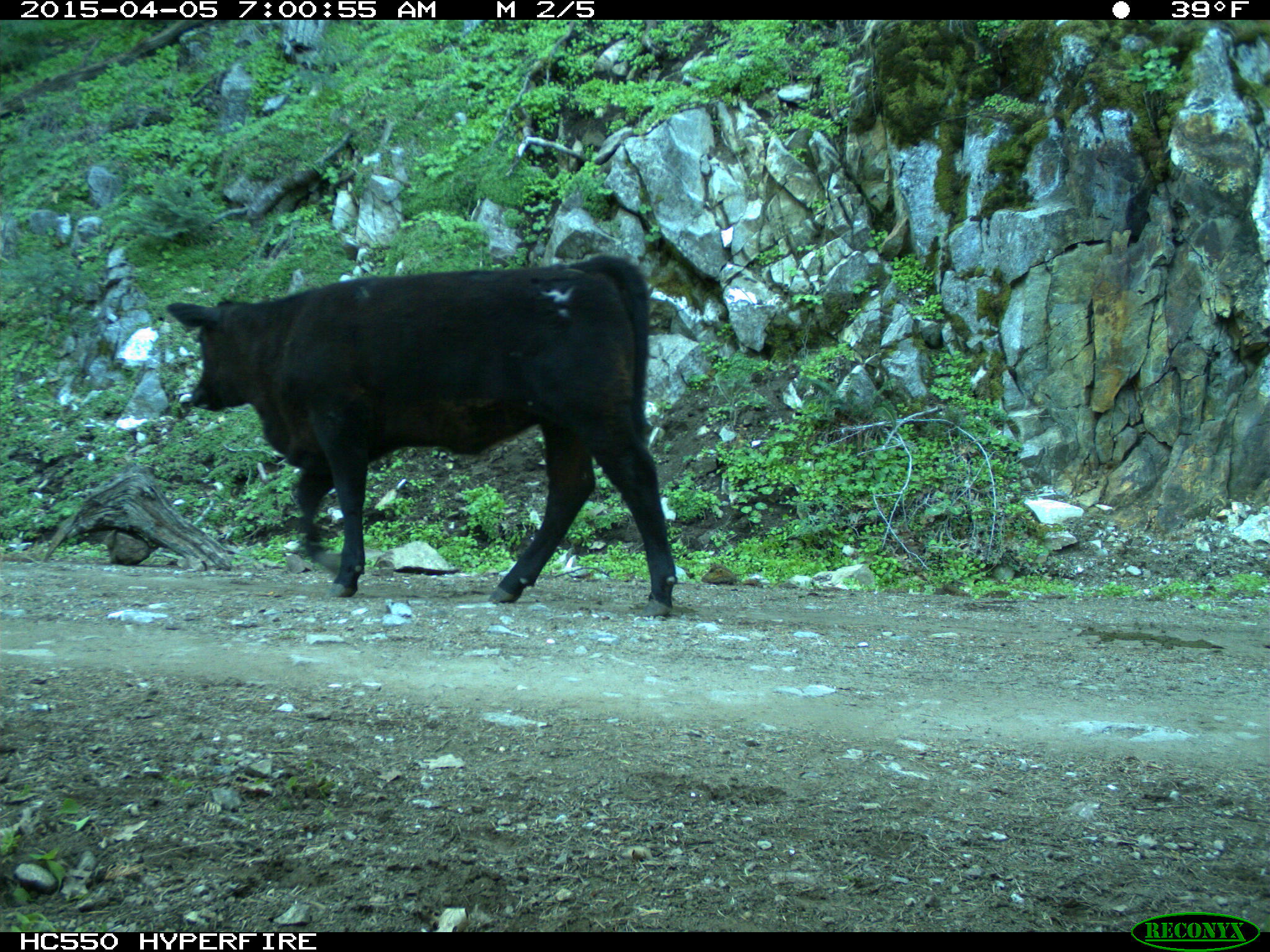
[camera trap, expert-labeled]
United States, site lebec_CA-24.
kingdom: Animalia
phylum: Chordata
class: Mammalia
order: Artiodactyla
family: Bovidae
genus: Bos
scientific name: Bos taurus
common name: domestic cow